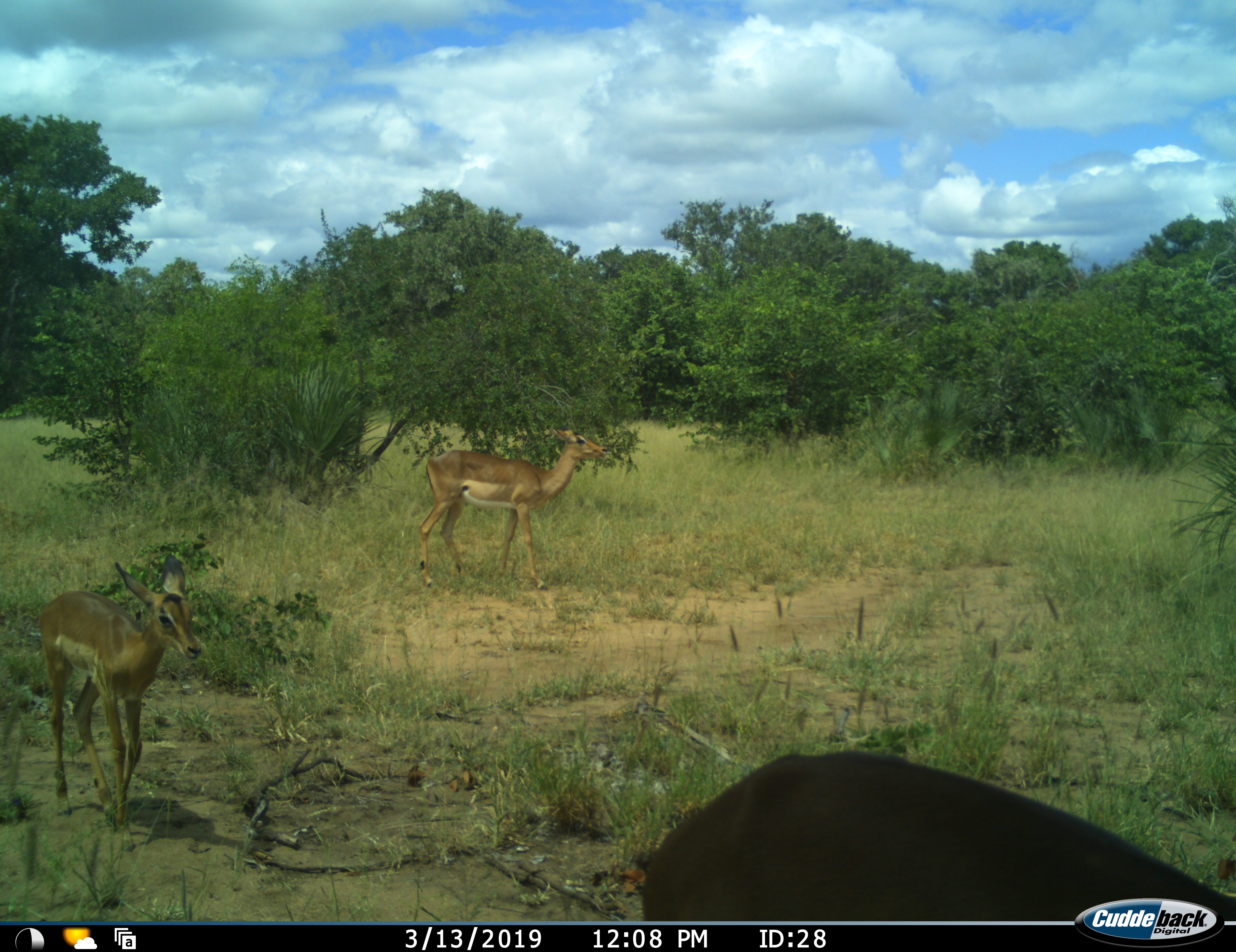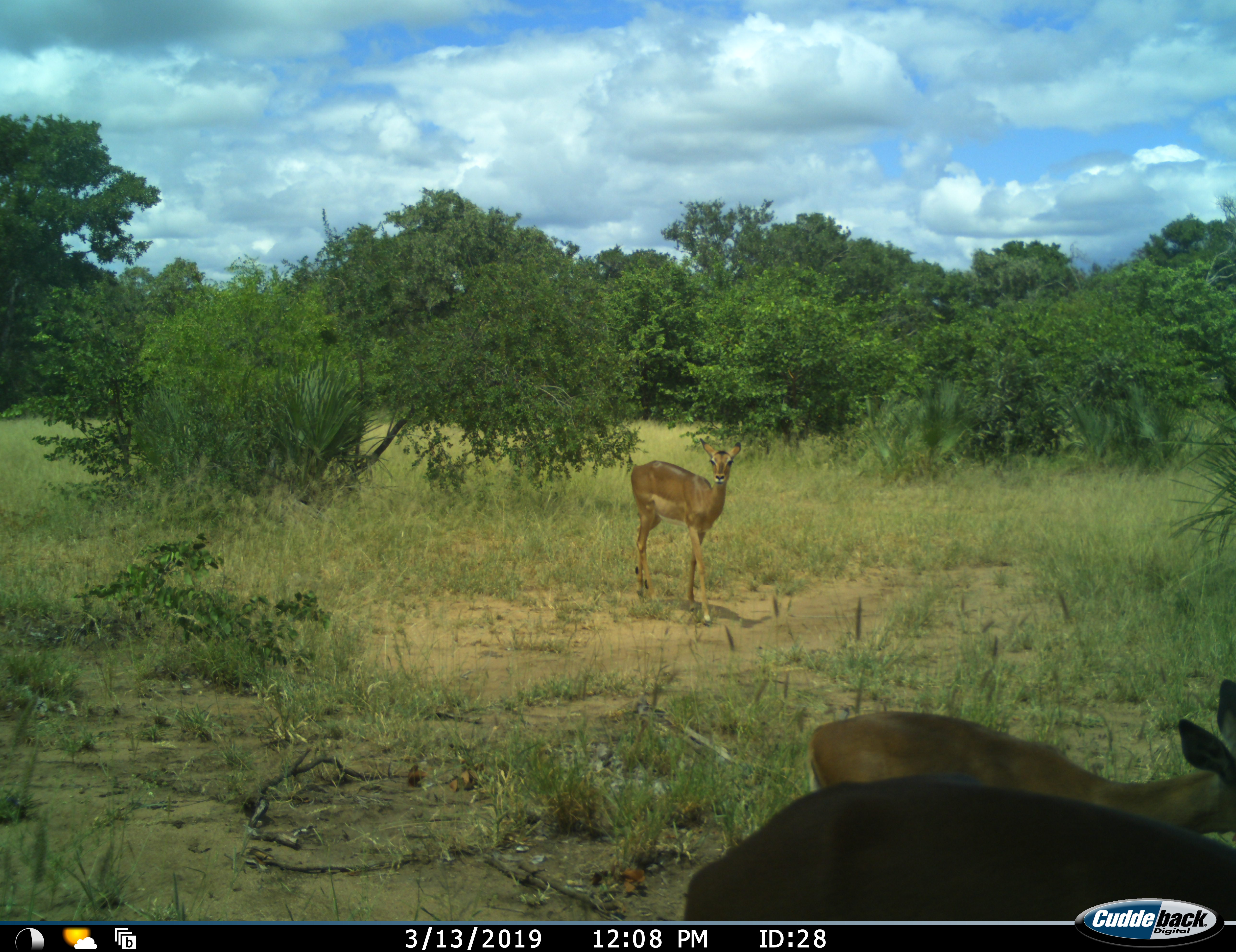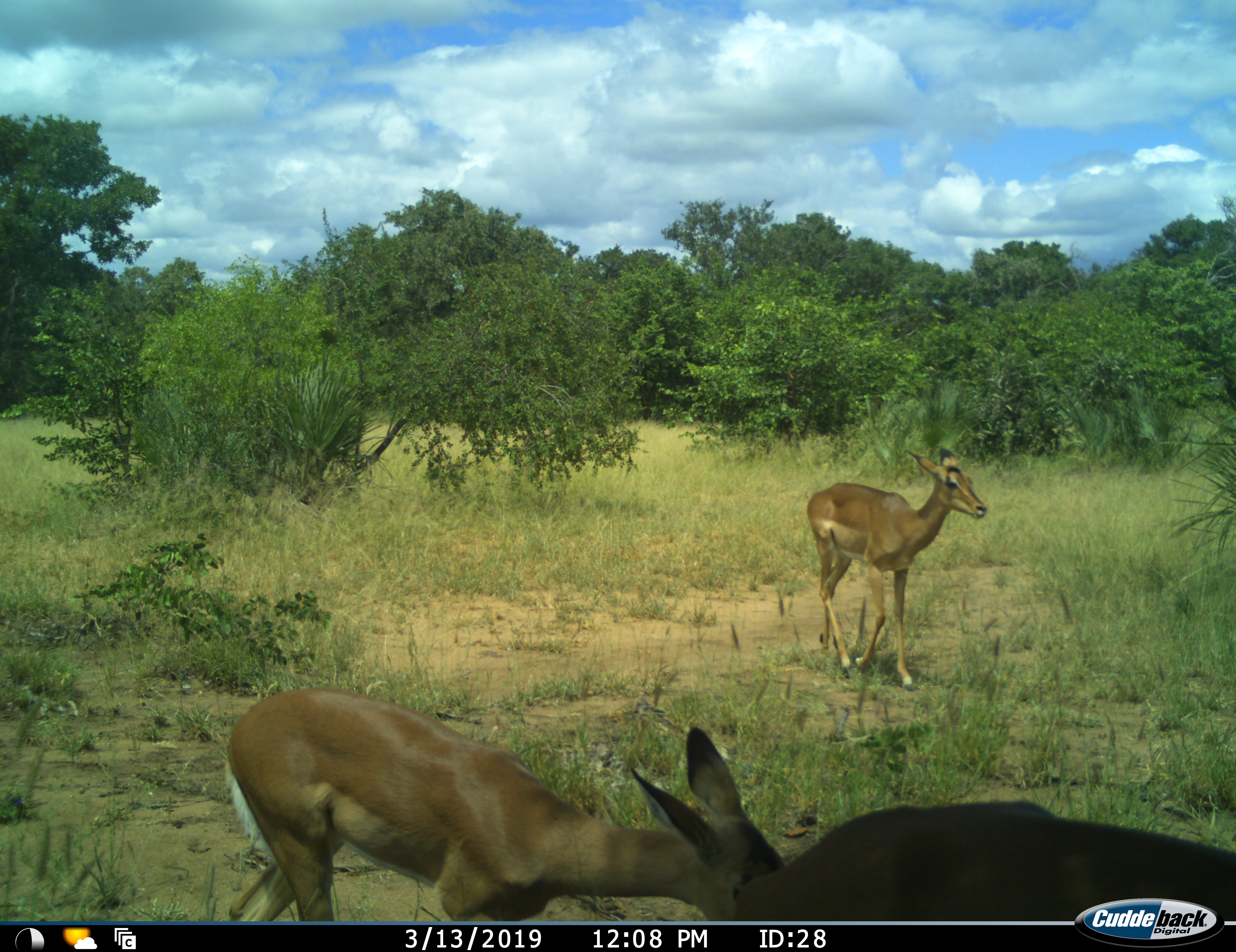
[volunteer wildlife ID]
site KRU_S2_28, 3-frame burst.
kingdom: Animalia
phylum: Chordata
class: Mammalia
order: Artiodactyla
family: Bovidae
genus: Aepyceros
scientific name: Aepyceros melampus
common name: impala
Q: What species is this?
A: Impala (Aepyceros melampus).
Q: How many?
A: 3.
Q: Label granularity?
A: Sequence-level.